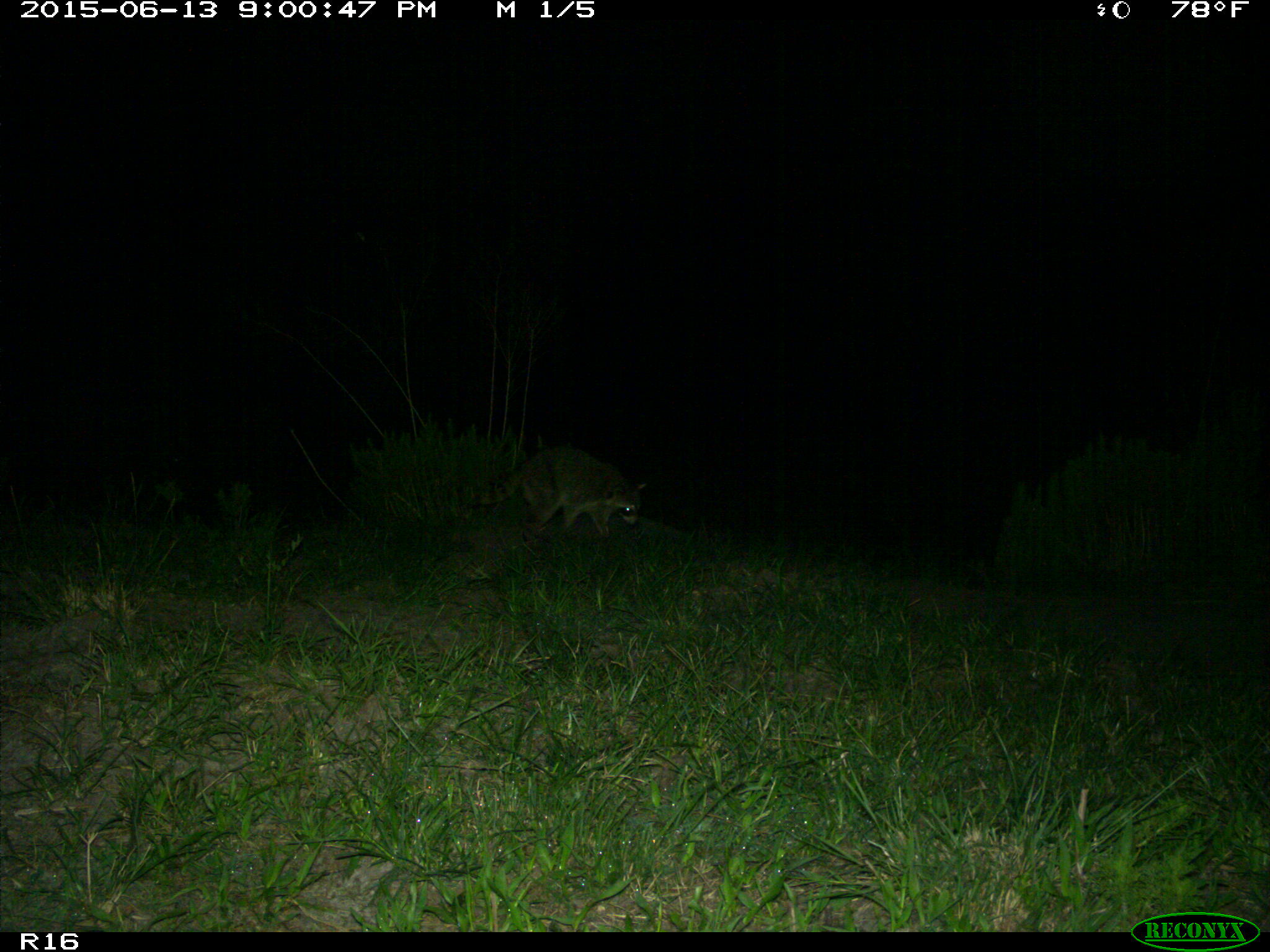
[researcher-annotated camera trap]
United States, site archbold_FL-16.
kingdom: Animalia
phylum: Chordata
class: Mammalia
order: Carnivora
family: Procyonidae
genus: Procyon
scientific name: Procyon lotor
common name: common raccoon